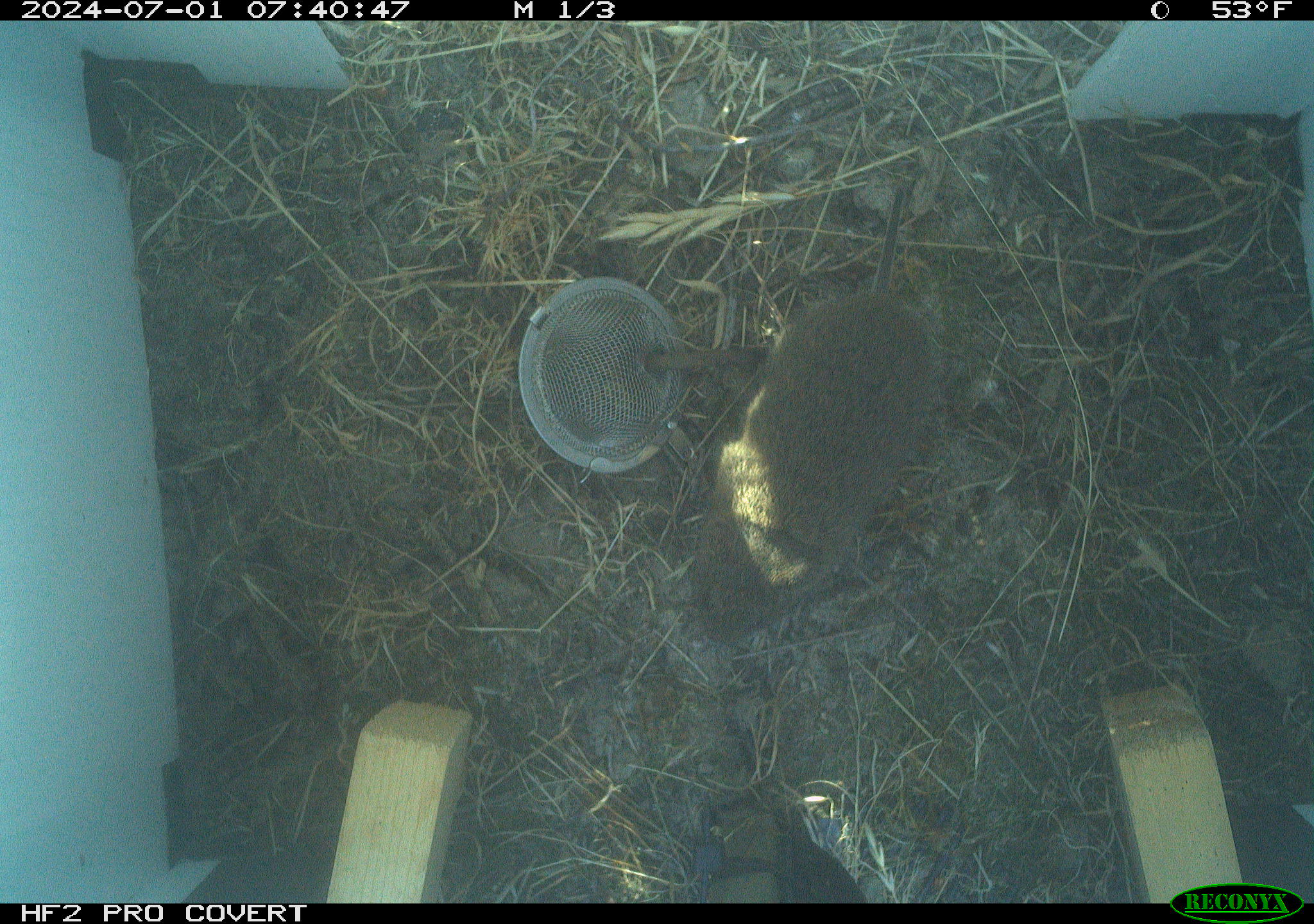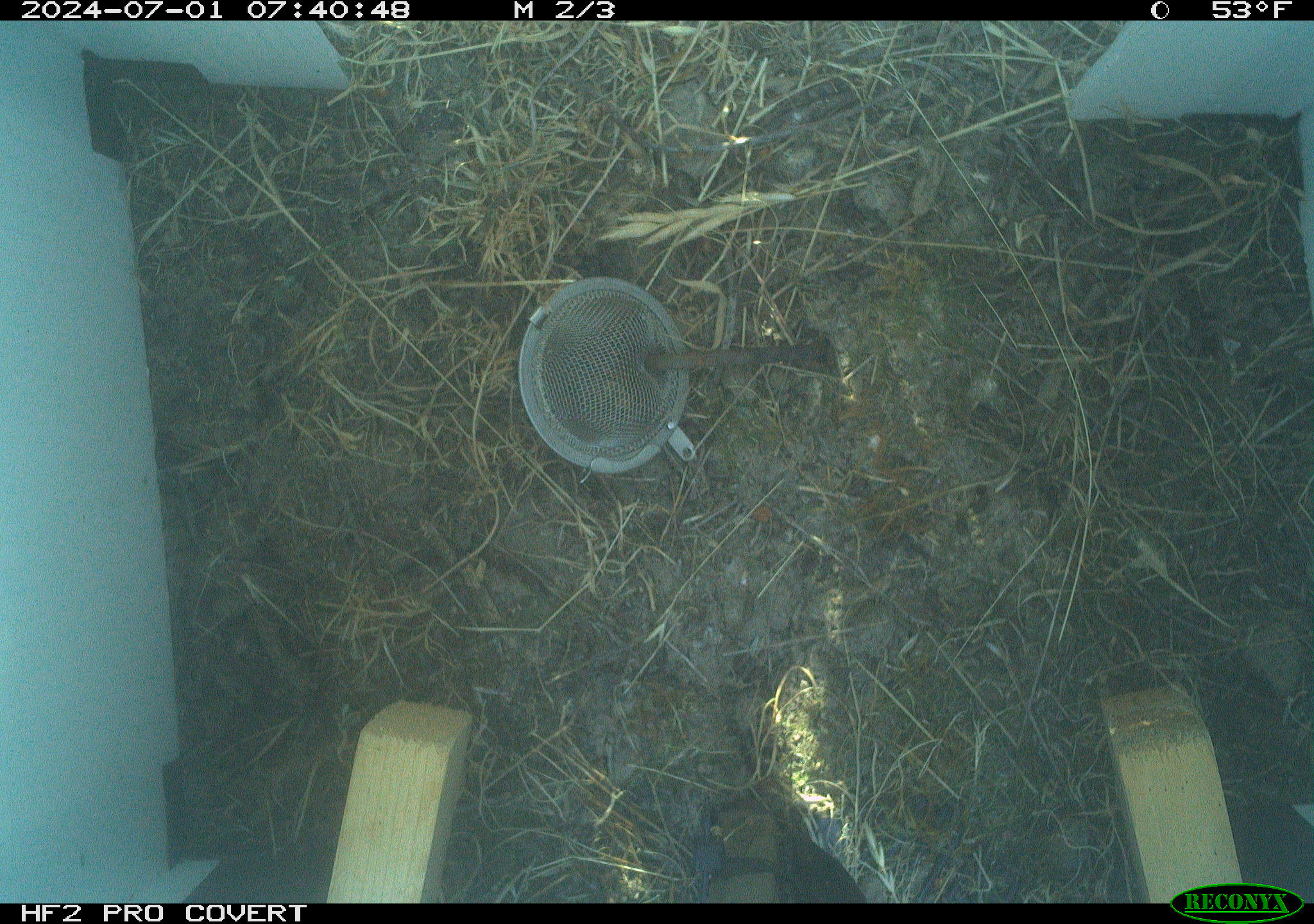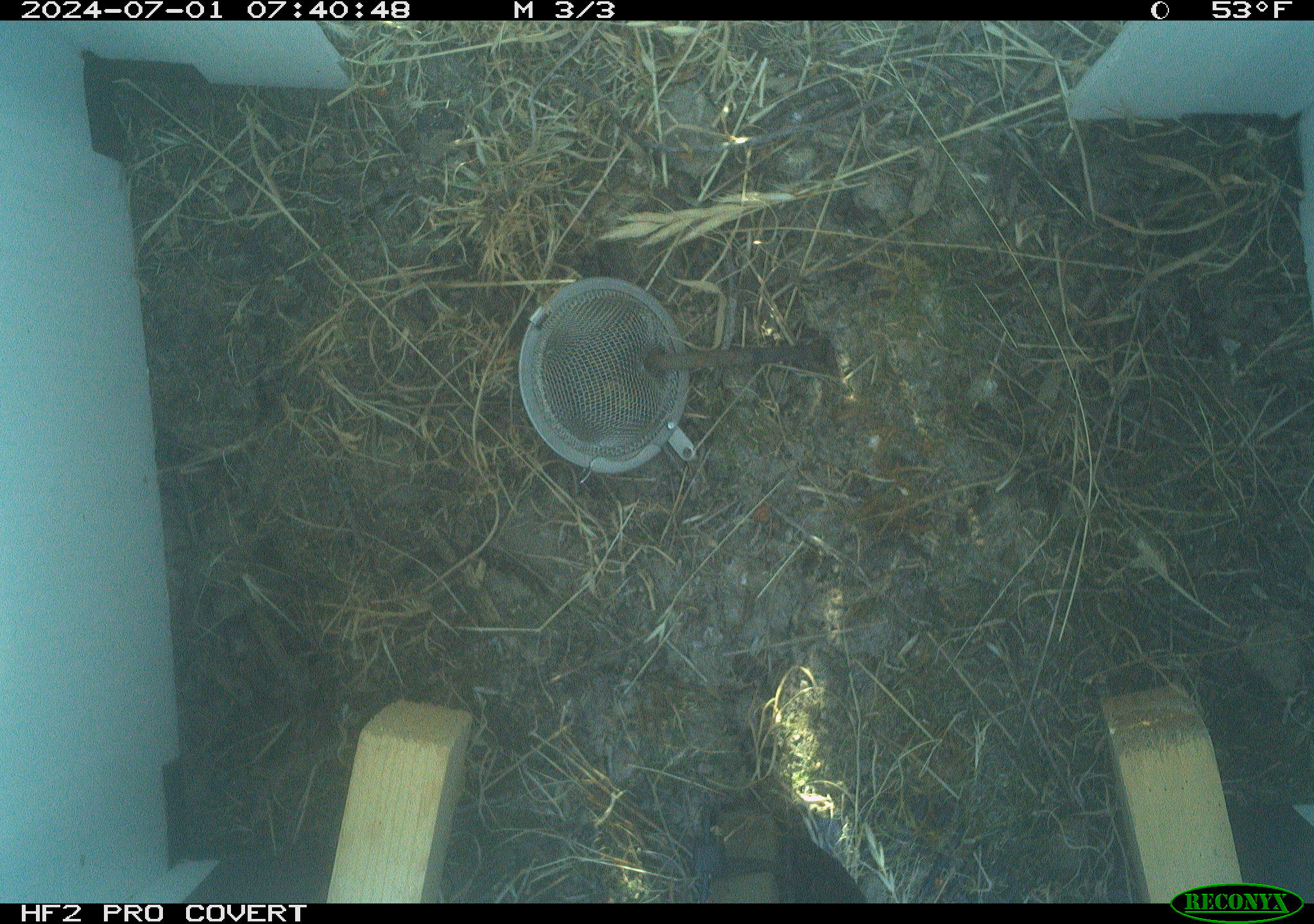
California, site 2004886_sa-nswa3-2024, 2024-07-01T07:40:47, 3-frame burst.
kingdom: Animalia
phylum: Chordata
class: Mammalia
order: Rodentia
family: Cricetidae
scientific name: Arvicolinae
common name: voles, lemmings, and muskrats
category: arvicolinae subfamily